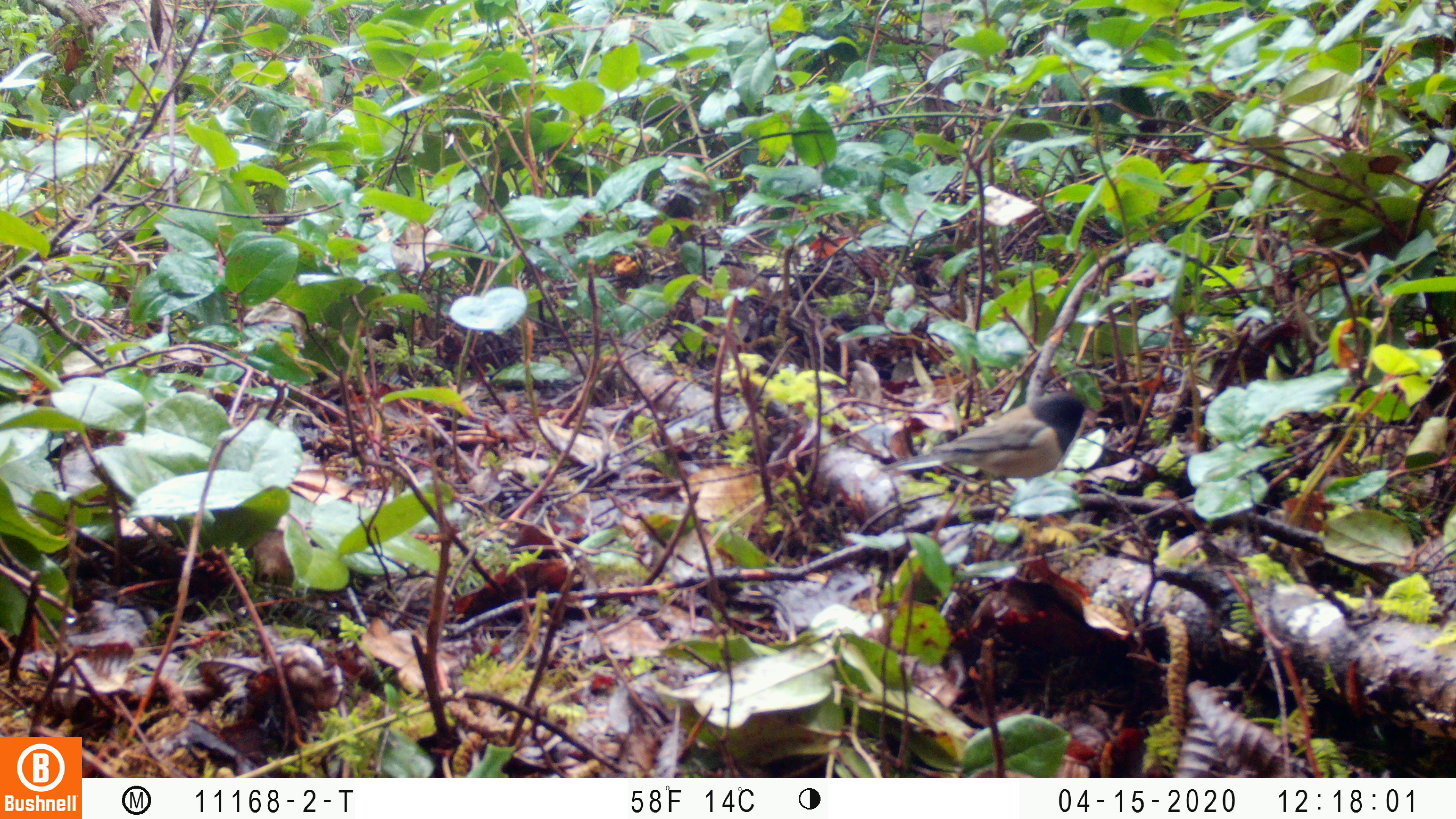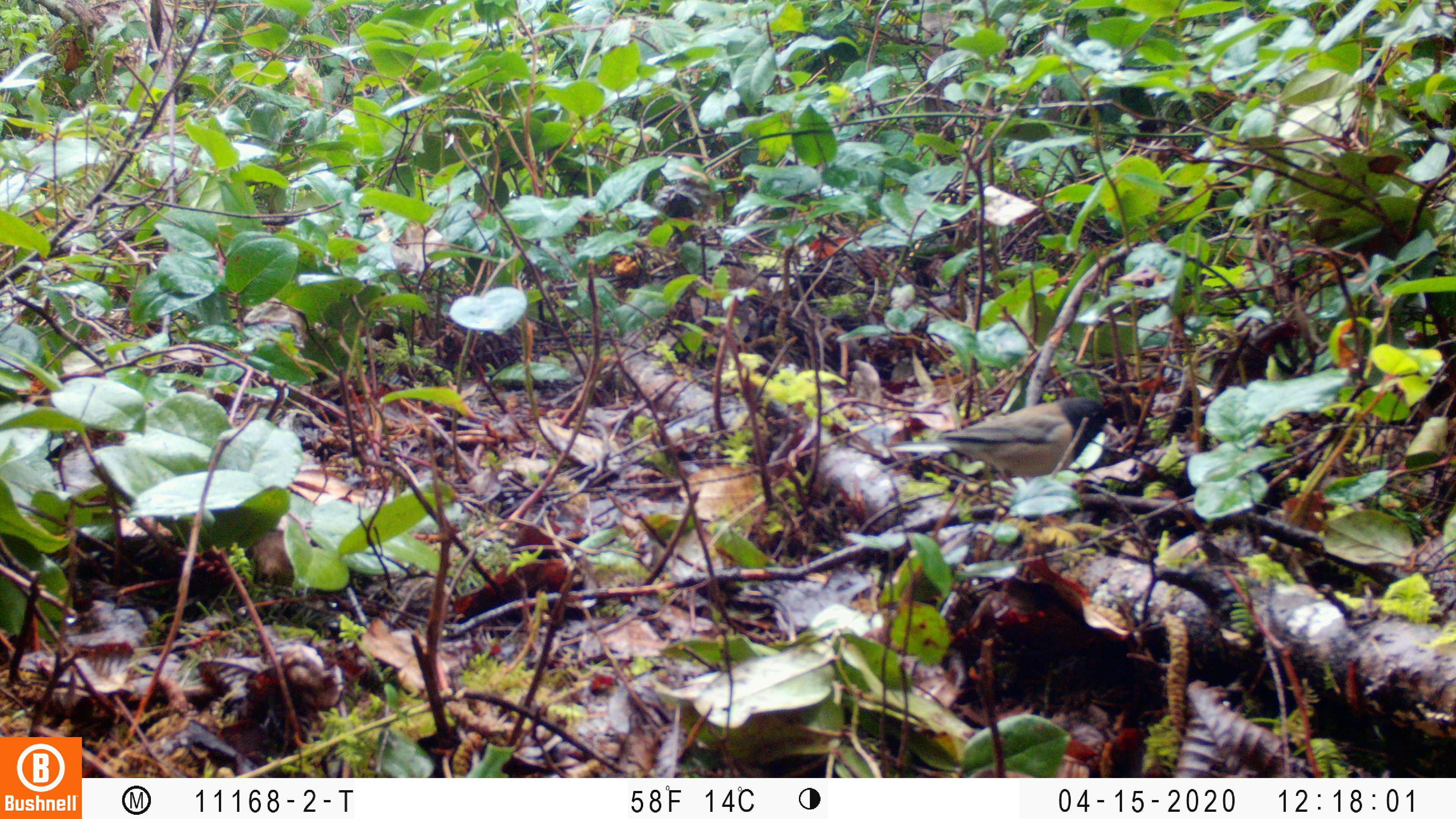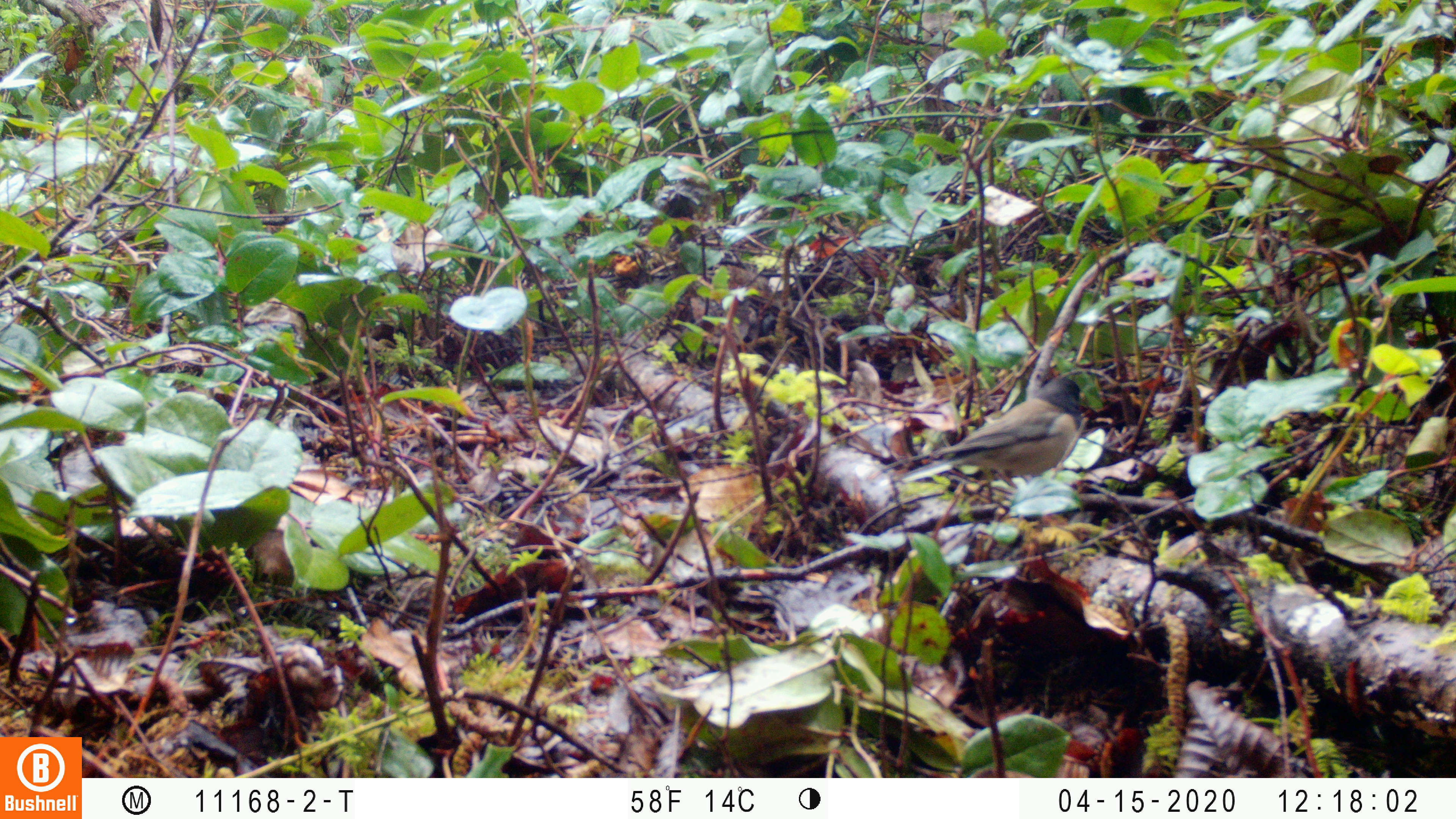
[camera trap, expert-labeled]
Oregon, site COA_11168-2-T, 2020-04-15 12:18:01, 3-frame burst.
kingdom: Animalia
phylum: Chordata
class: Aves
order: Passeriformes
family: Passerellidae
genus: Junco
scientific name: Junco hyemalis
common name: dark-eyed junco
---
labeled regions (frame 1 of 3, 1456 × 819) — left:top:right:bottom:
dark-eyed junco: 875:389:1098:495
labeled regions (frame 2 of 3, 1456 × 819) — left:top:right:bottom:
dark-eyed junco: 885:394:1117:491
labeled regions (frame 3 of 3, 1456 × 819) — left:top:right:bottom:
dark-eyed junco: 898:374:1094:494